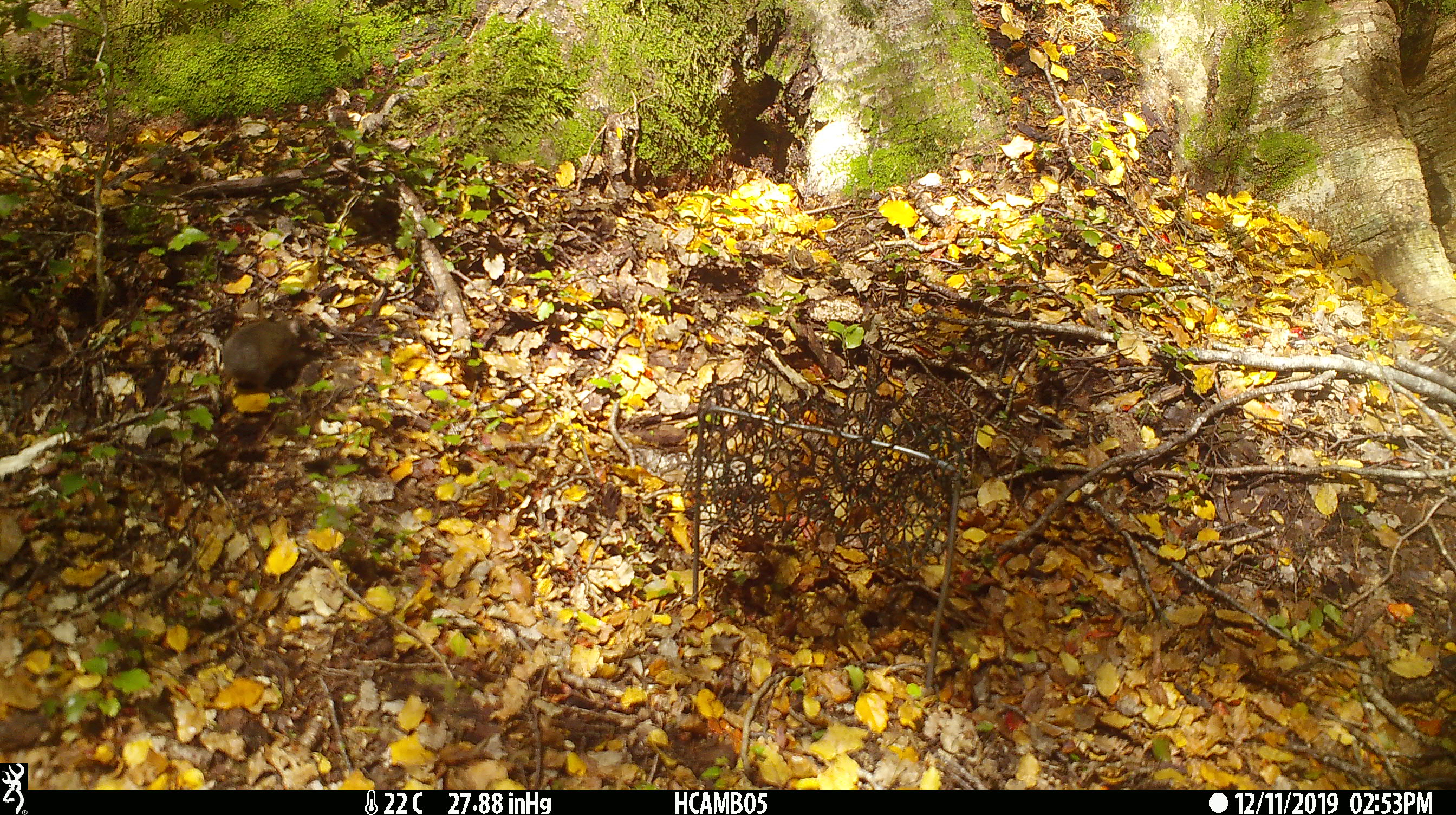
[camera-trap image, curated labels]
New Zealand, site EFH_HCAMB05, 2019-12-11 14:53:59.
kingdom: Animalia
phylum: Chordata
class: Mammalia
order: Rodentia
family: Muridae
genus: Mus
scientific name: Mus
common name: mouse